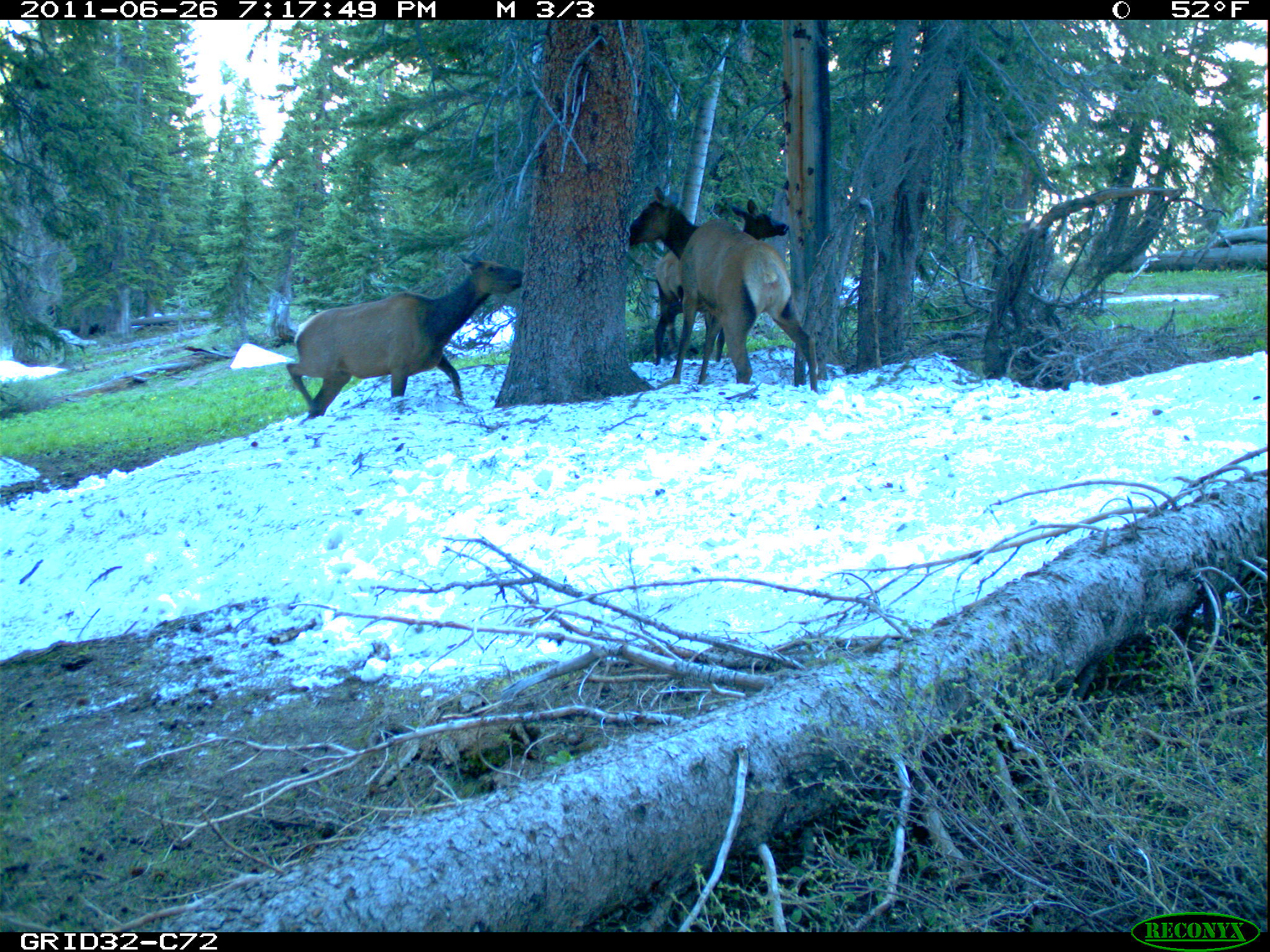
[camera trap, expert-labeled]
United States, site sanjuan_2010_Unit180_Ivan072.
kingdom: Animalia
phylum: Chordata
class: Mammalia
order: Artiodactyla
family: Cervidae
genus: Cervus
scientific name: Cervus elaphus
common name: red deer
Cervus elaphus (red deer).